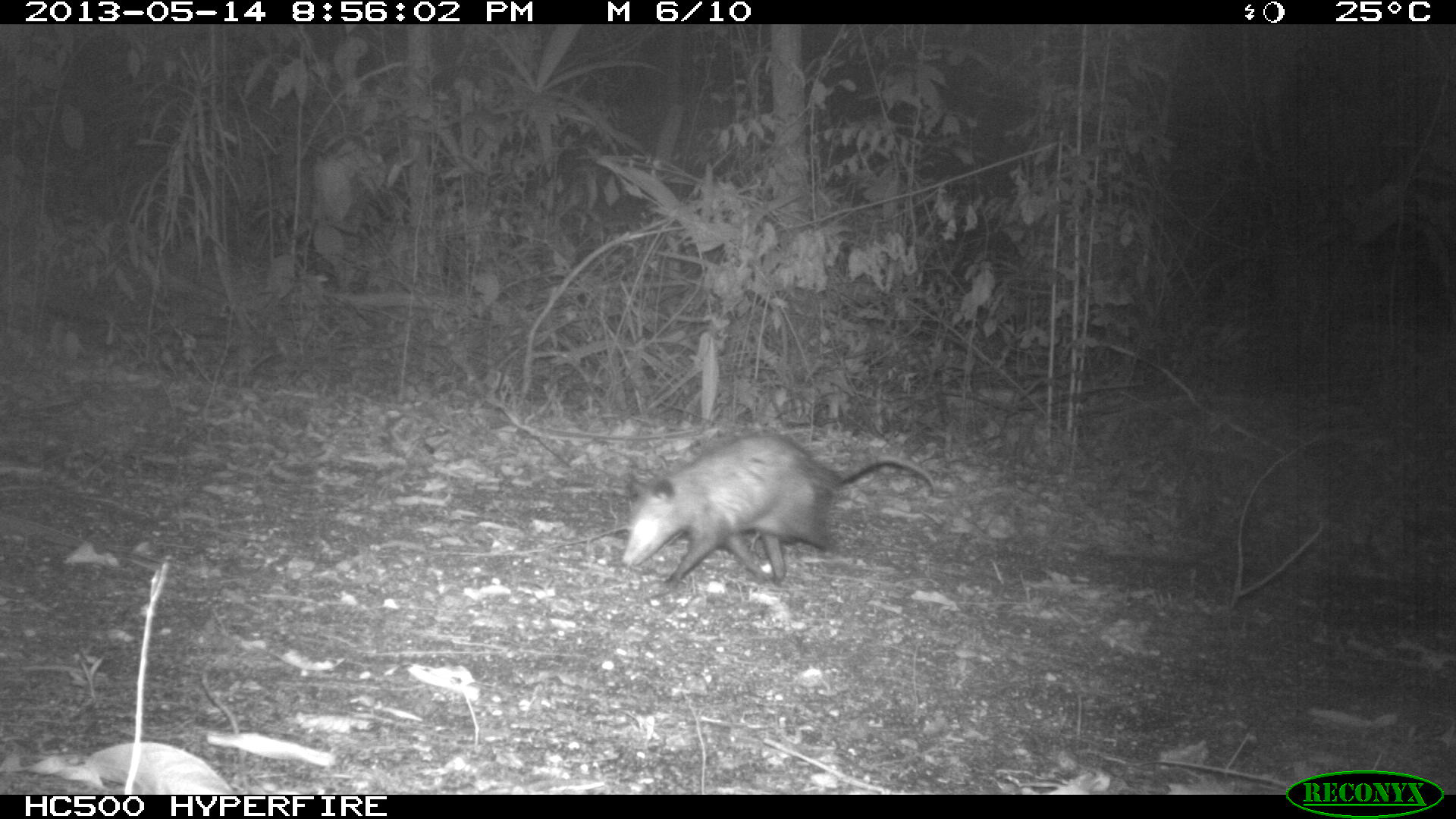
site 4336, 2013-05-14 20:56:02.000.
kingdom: Animalia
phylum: Chordata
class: Mammalia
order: Didelphimorphia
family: Didelphidae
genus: Didelphis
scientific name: Didelphis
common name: american opossums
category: didelphis sp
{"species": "didelphis sp (american opossums) (Didelphis)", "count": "1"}